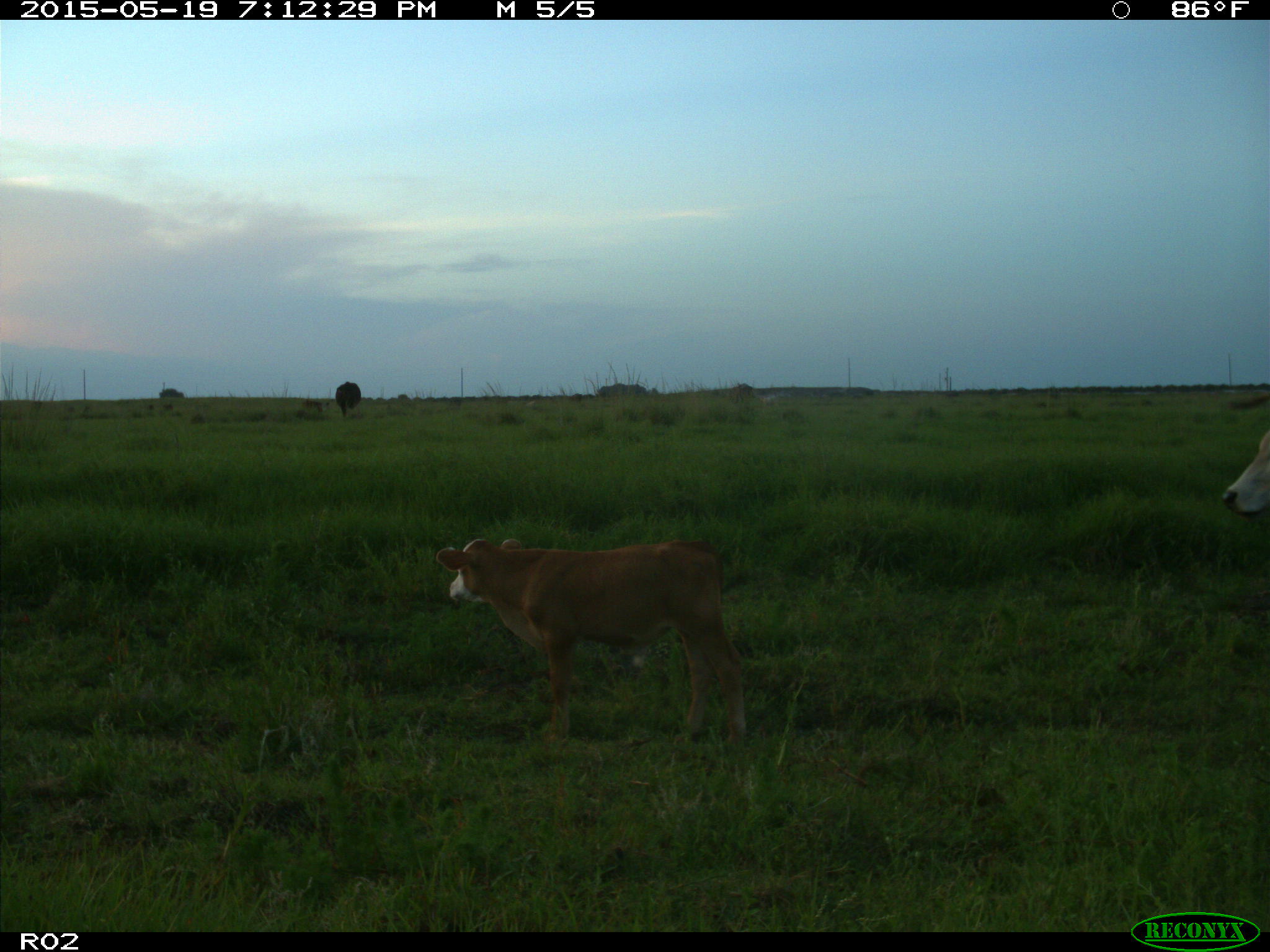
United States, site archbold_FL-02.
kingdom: Animalia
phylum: Chordata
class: Mammalia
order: Artiodactyla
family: Bovidae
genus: Bos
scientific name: Bos taurus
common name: domestic cow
Bos taurus (domestic cow).